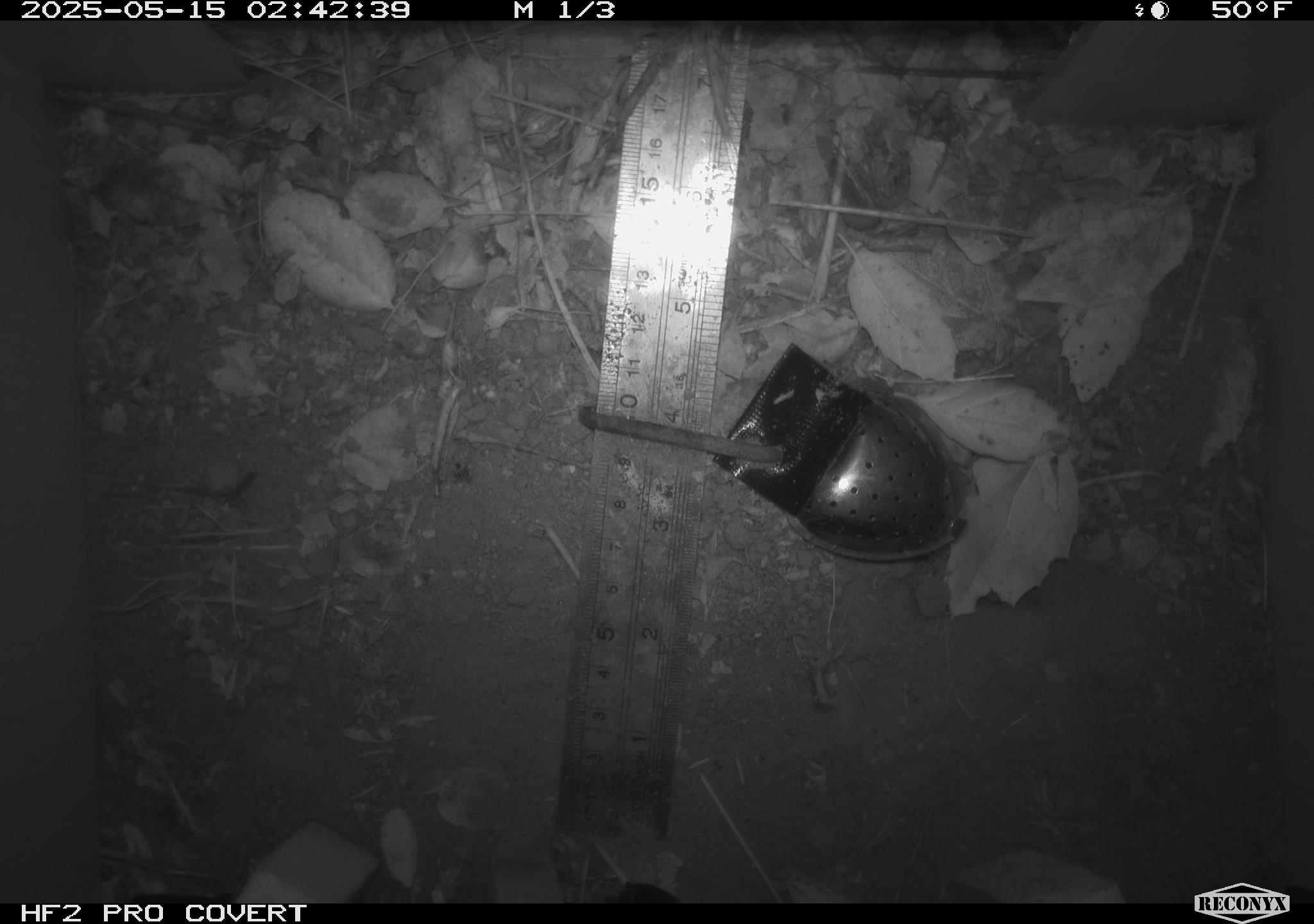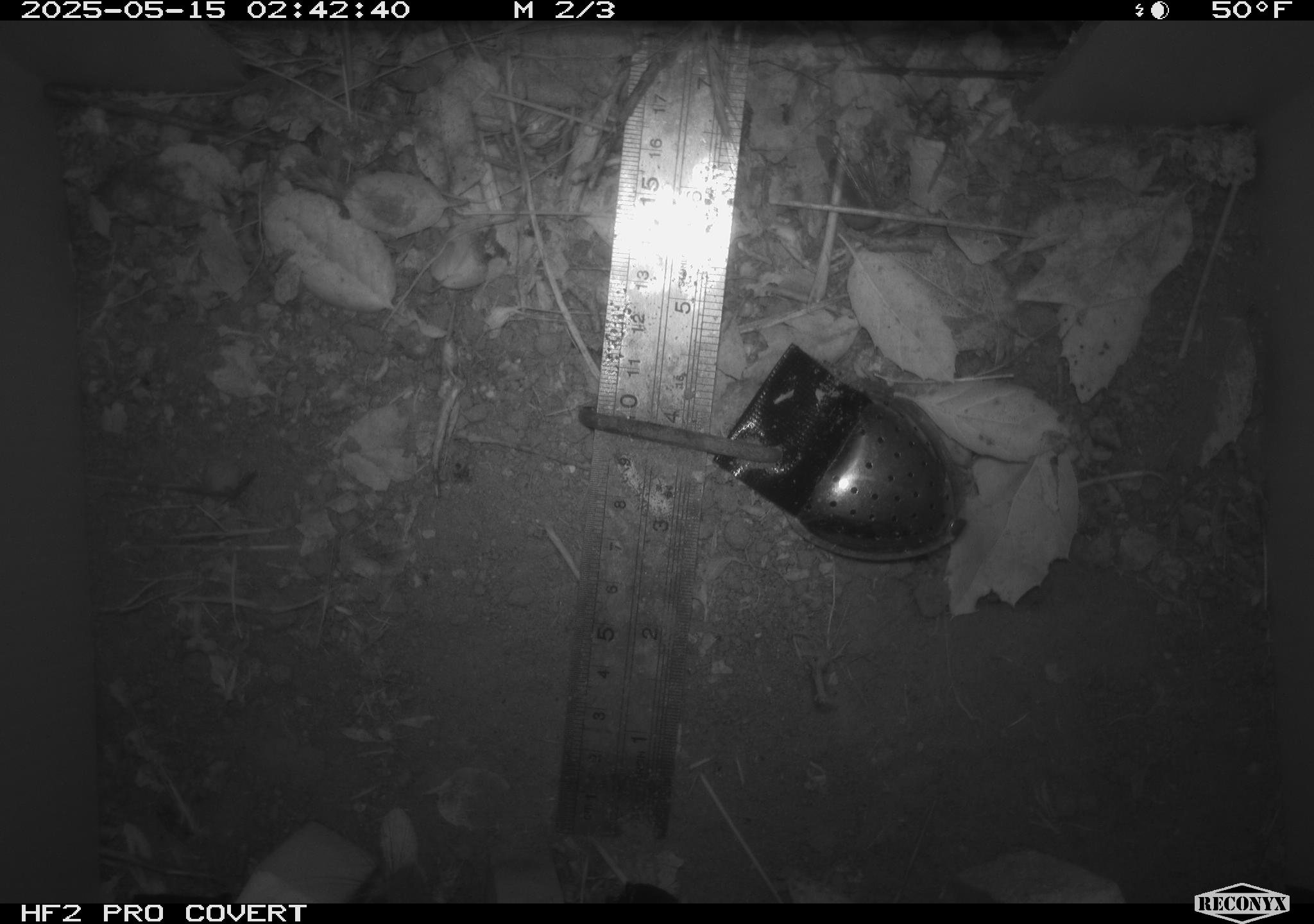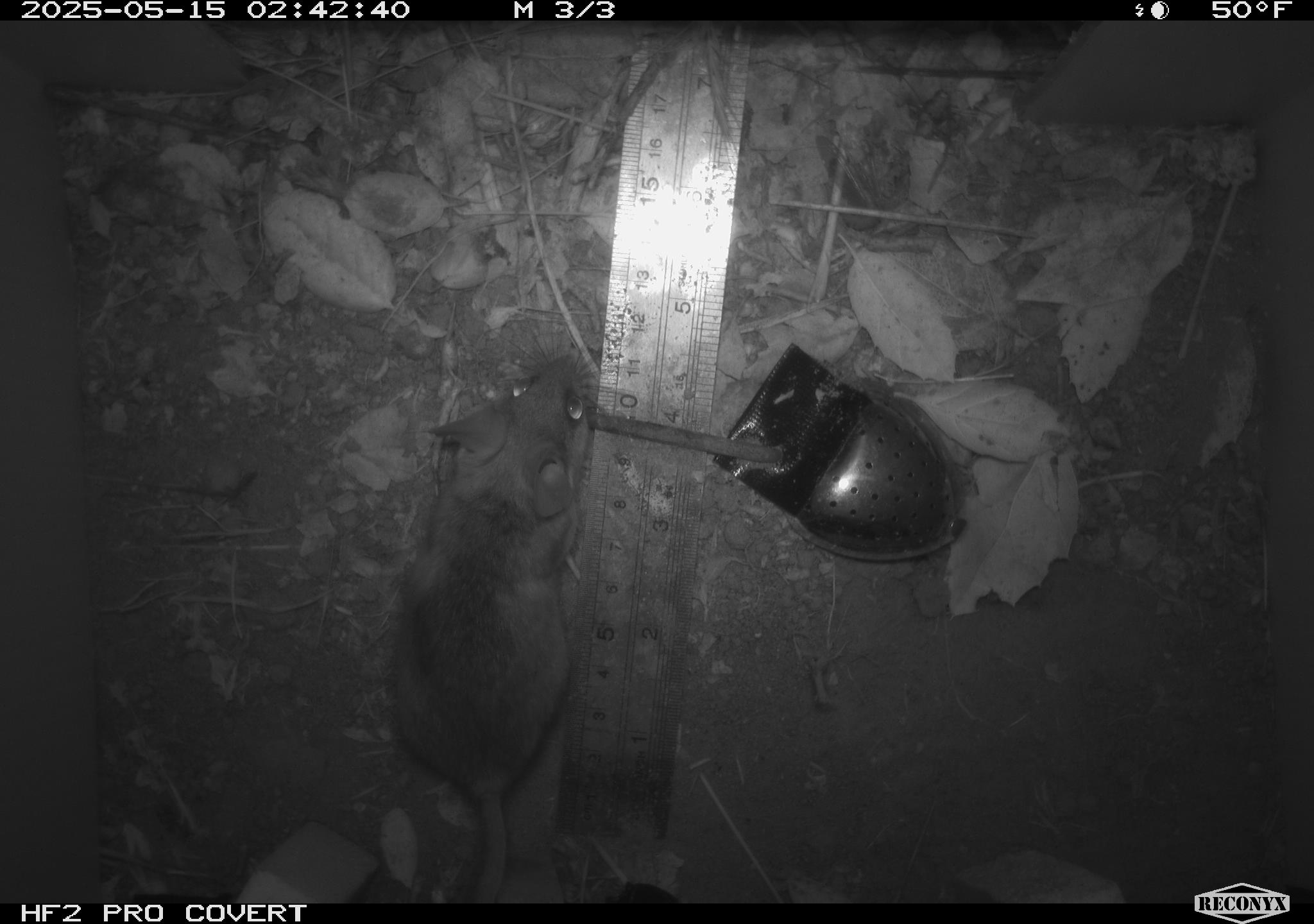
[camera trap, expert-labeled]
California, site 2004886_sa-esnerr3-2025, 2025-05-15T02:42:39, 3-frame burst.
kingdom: Animalia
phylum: Chordata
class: Mammalia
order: Rodentia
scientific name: Rodentia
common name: rodent